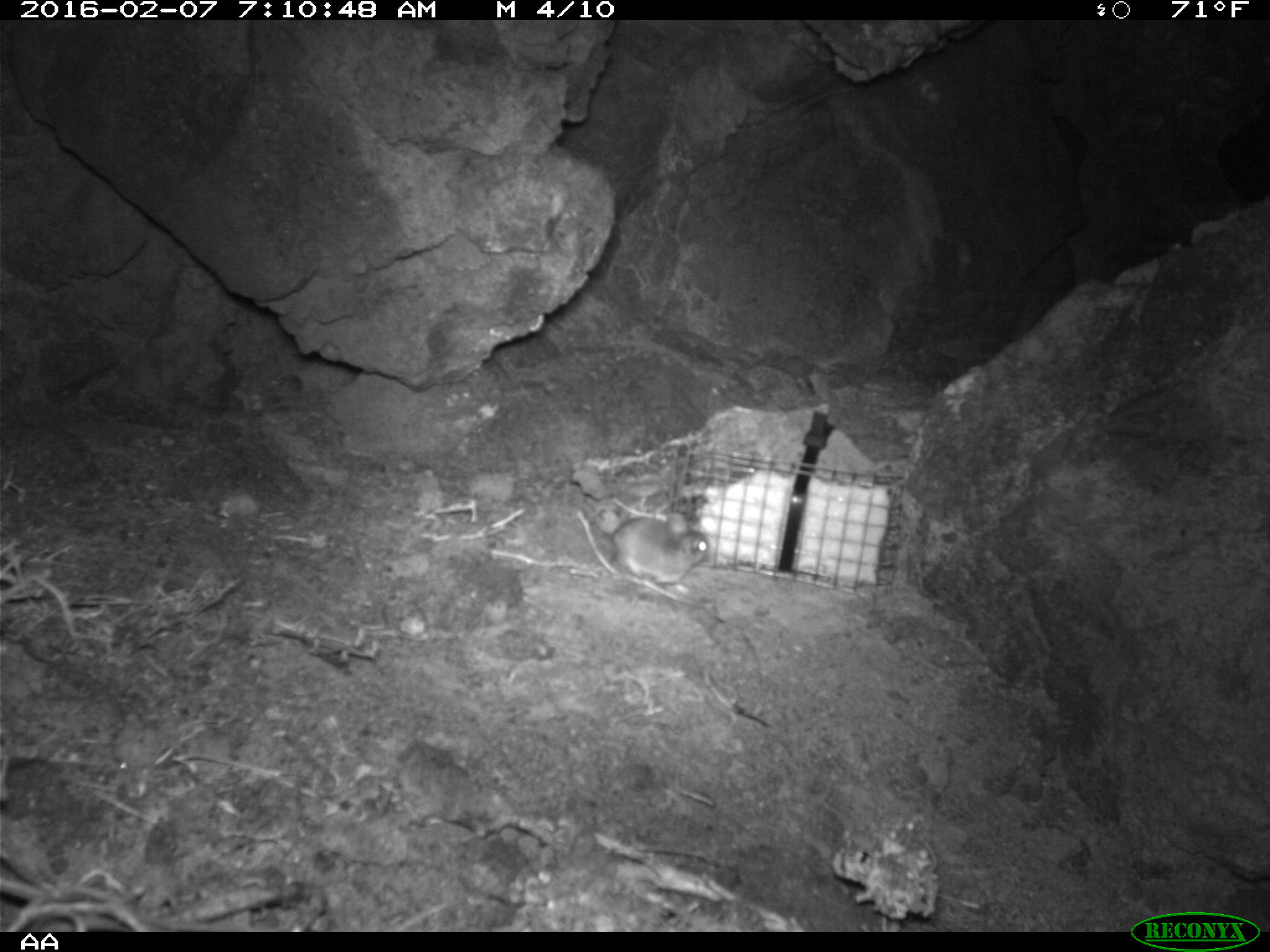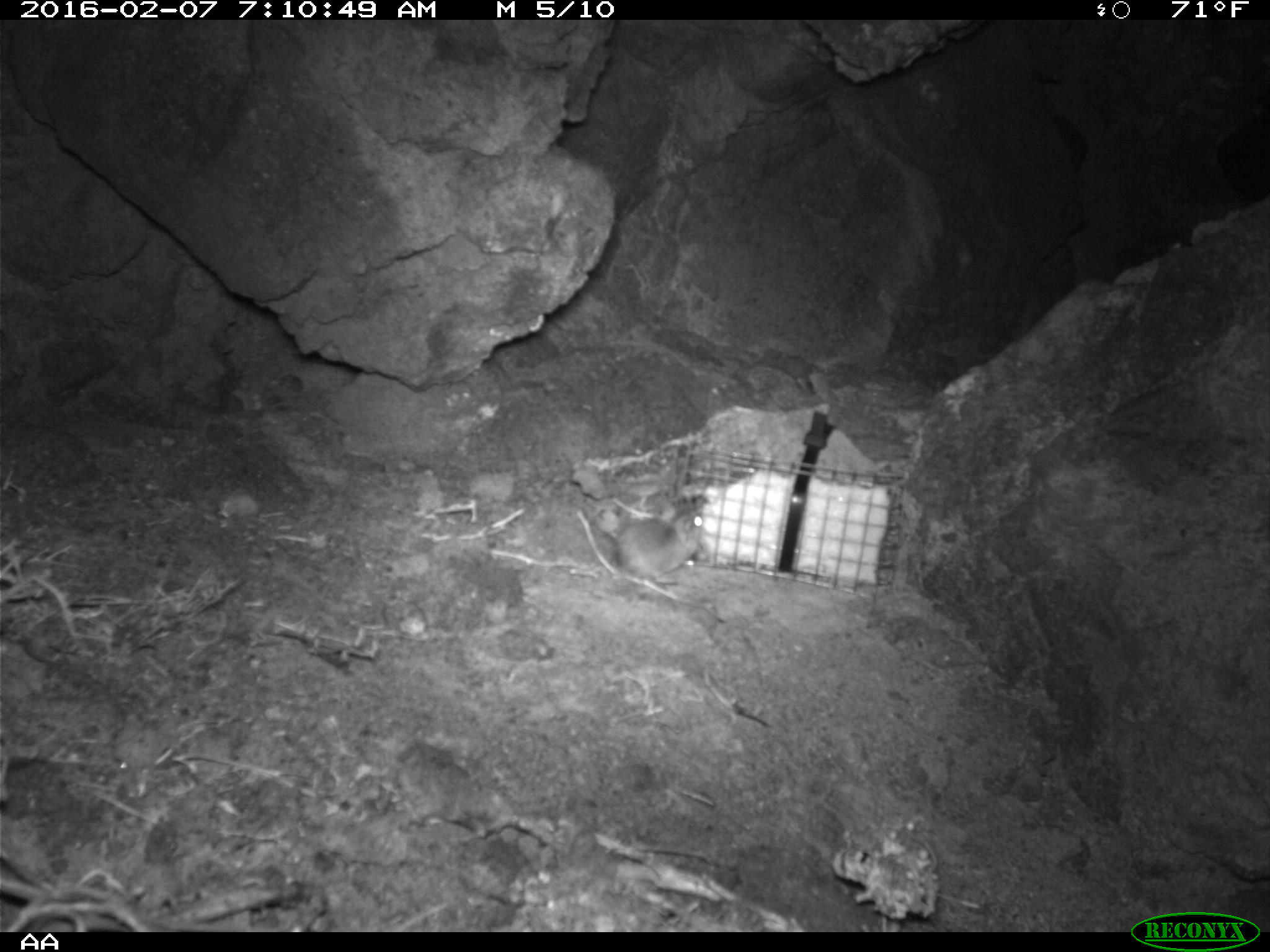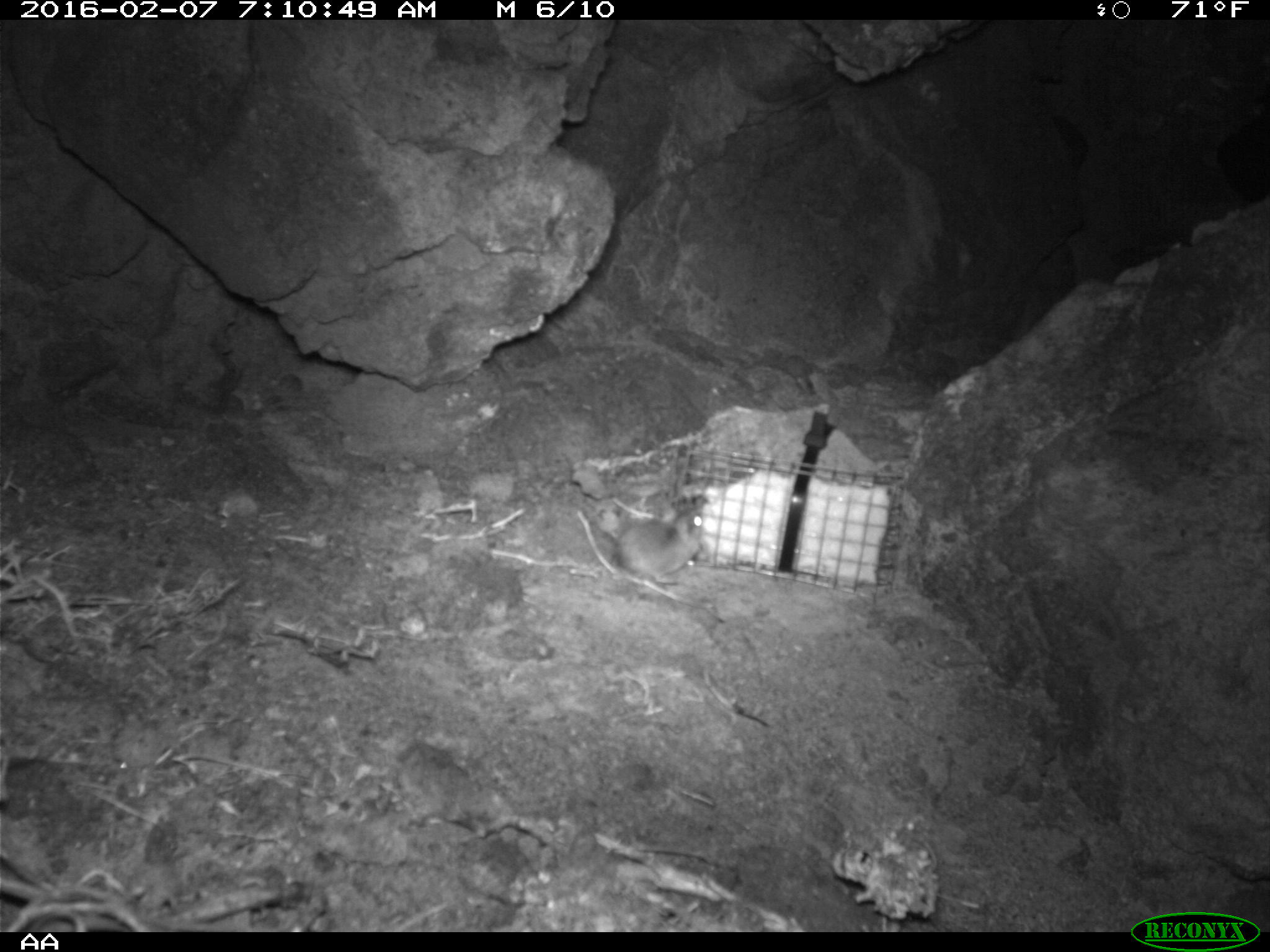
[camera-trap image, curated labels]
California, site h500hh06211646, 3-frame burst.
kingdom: Animalia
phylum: Chordata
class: Mammalia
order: Rodentia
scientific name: Rodentia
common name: rodent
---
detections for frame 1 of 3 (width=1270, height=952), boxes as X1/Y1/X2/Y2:
rodent: 608/514/708/593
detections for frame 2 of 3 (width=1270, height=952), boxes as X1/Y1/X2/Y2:
rodent: 606/508/706/584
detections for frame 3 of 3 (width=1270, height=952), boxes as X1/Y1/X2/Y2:
rodent: 618/504/704/584